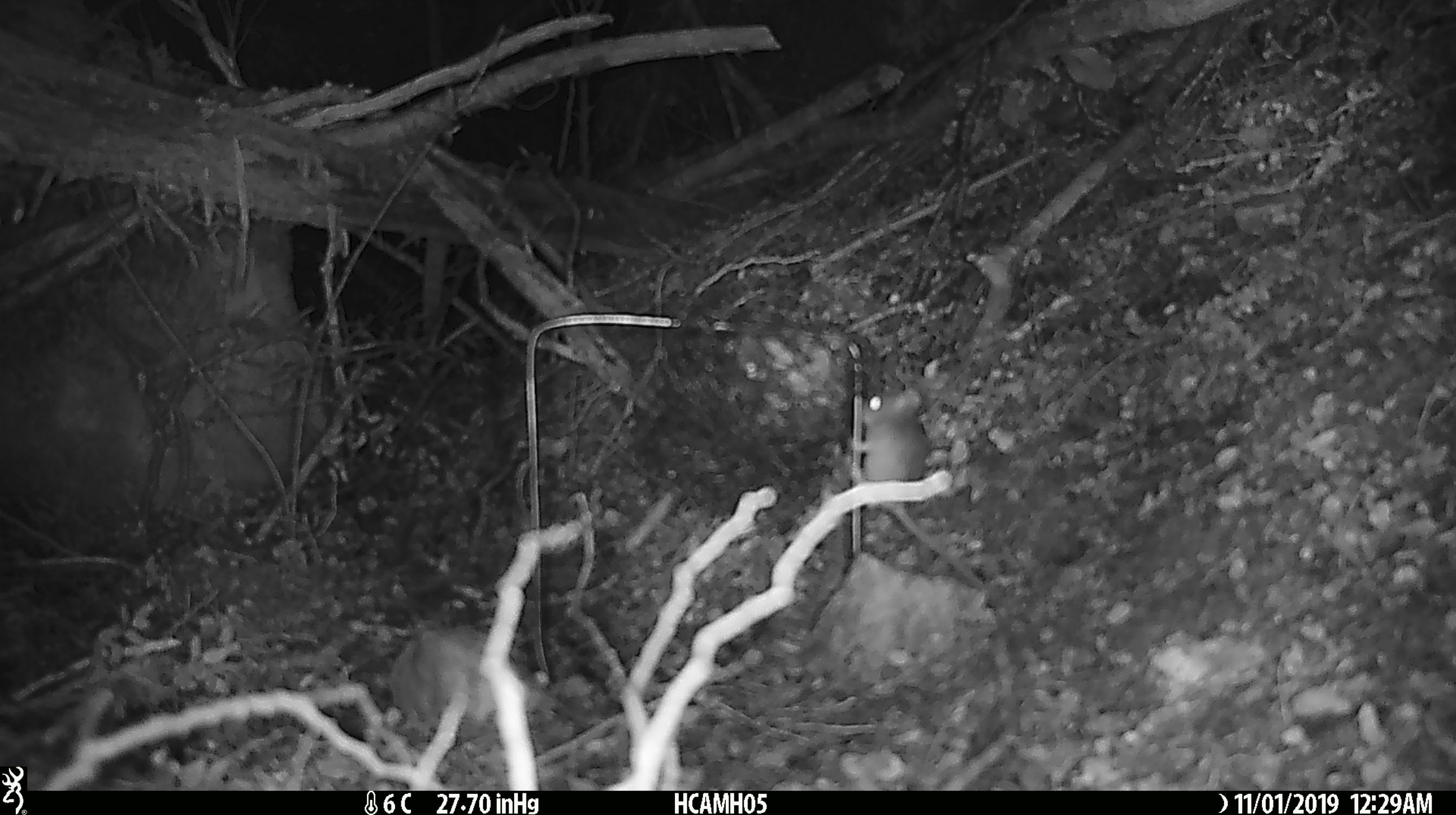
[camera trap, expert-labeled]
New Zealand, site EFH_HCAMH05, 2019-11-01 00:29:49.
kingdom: Animalia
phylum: Chordata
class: Mammalia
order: Rodentia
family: Muridae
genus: Mus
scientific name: Mus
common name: mouse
Mouse (Mus).